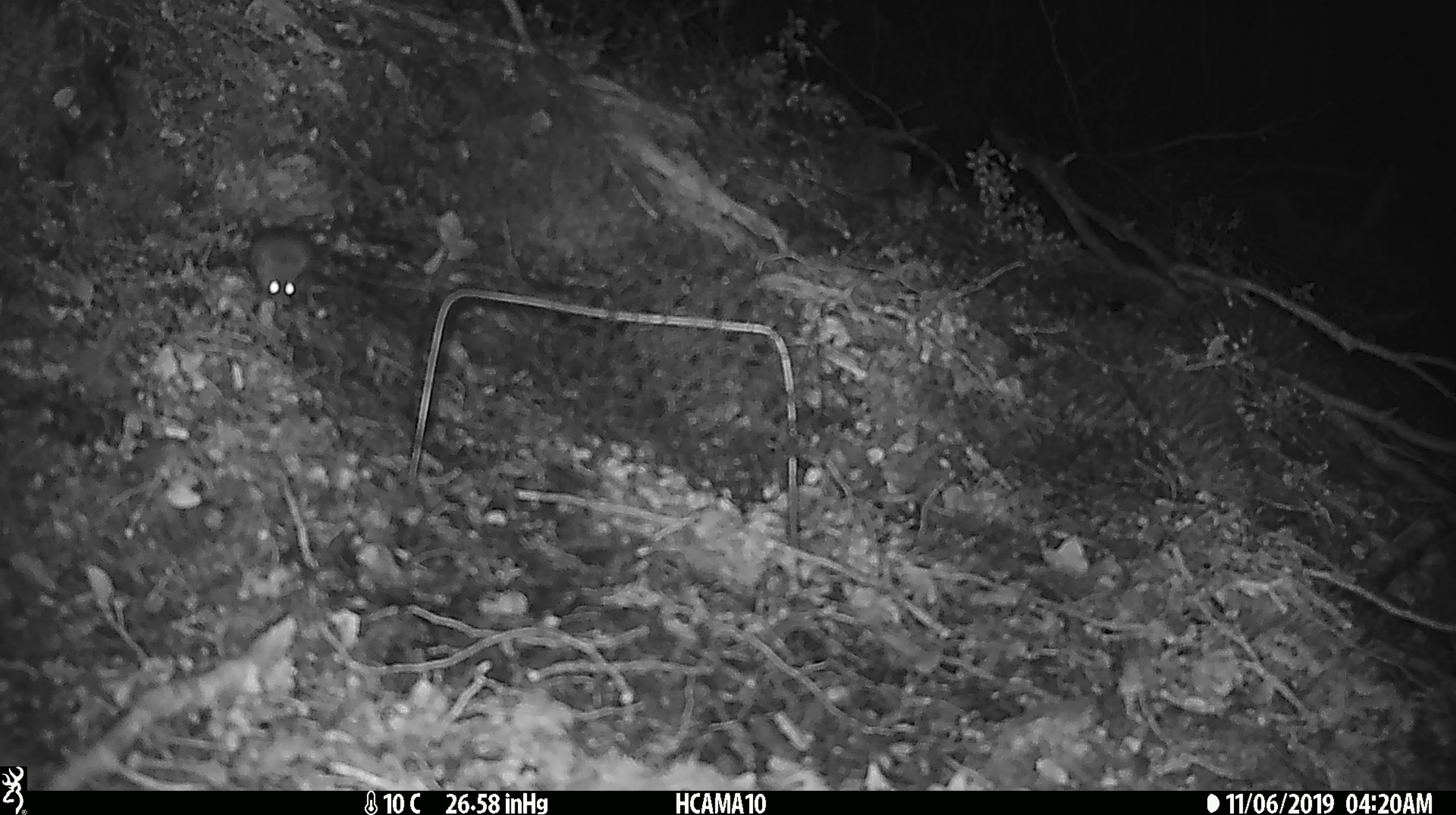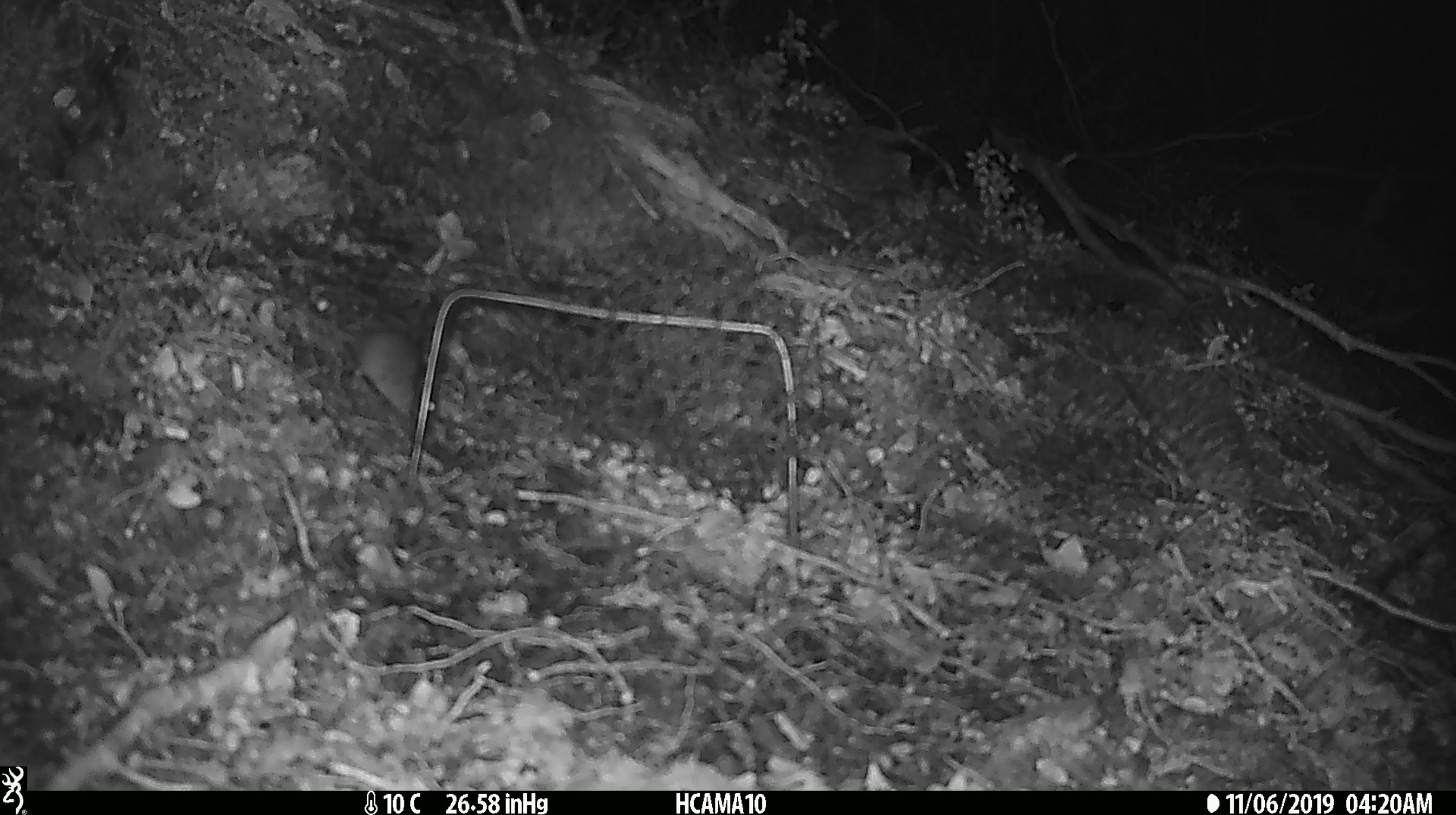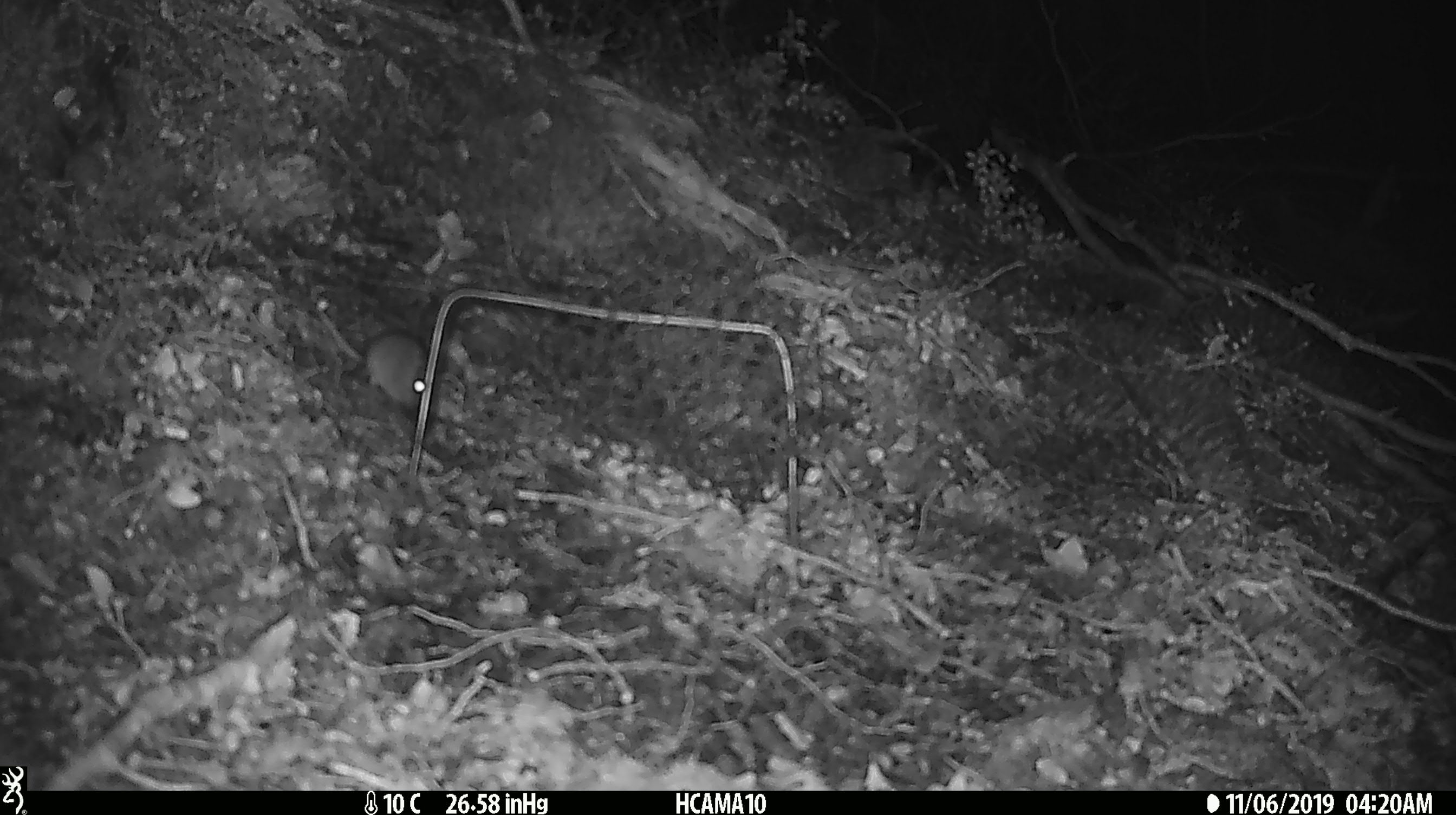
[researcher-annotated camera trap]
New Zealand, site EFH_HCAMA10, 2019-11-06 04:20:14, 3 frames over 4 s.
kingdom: Animalia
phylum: Chordata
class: Mammalia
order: Rodentia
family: Muridae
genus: Mus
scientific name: Mus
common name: mouse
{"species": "mouse (Mus)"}